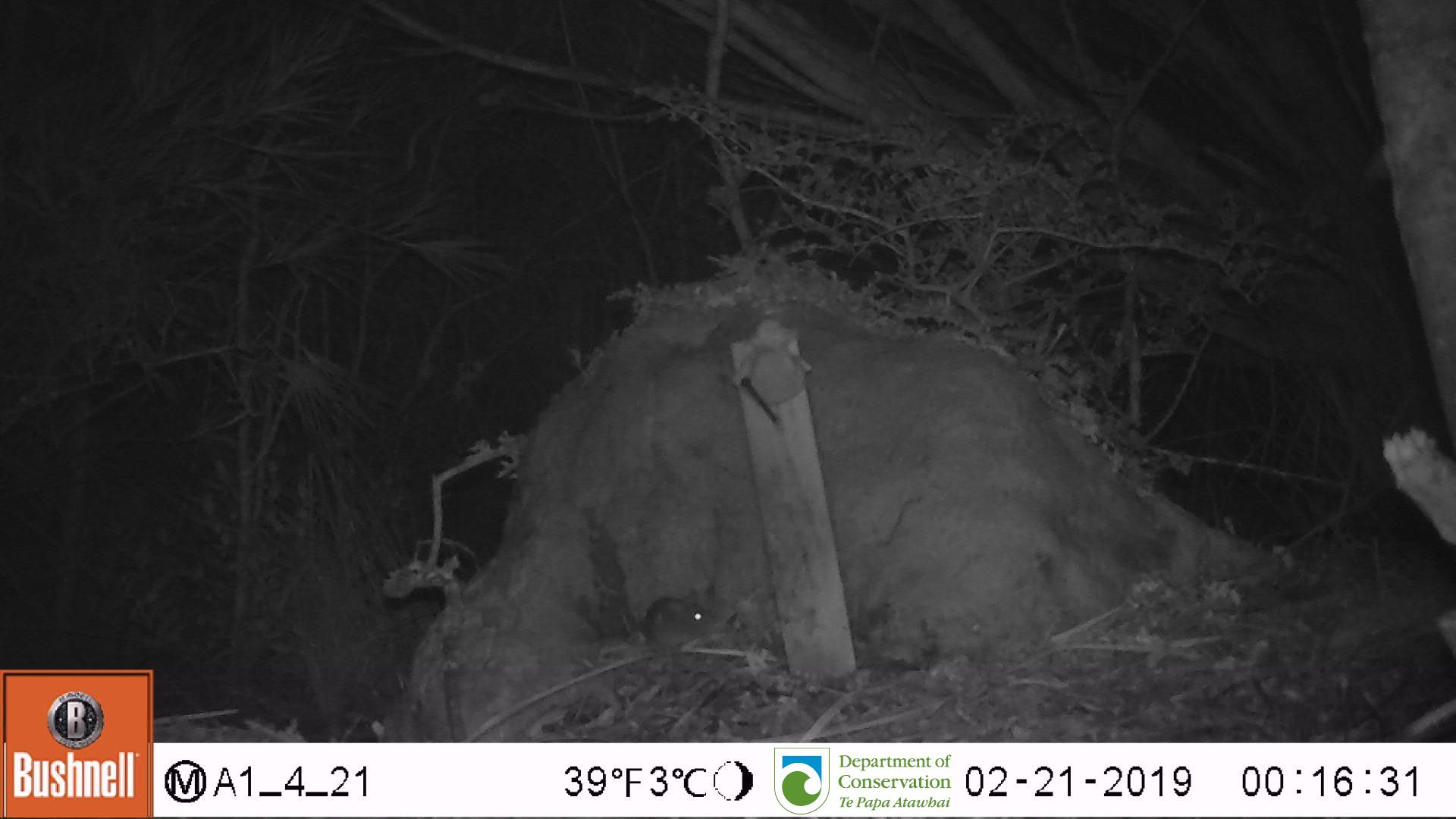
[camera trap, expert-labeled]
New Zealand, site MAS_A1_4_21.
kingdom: Animalia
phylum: Chordata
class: Mammalia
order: Rodentia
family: Muridae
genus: Mus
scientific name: Mus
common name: mouse